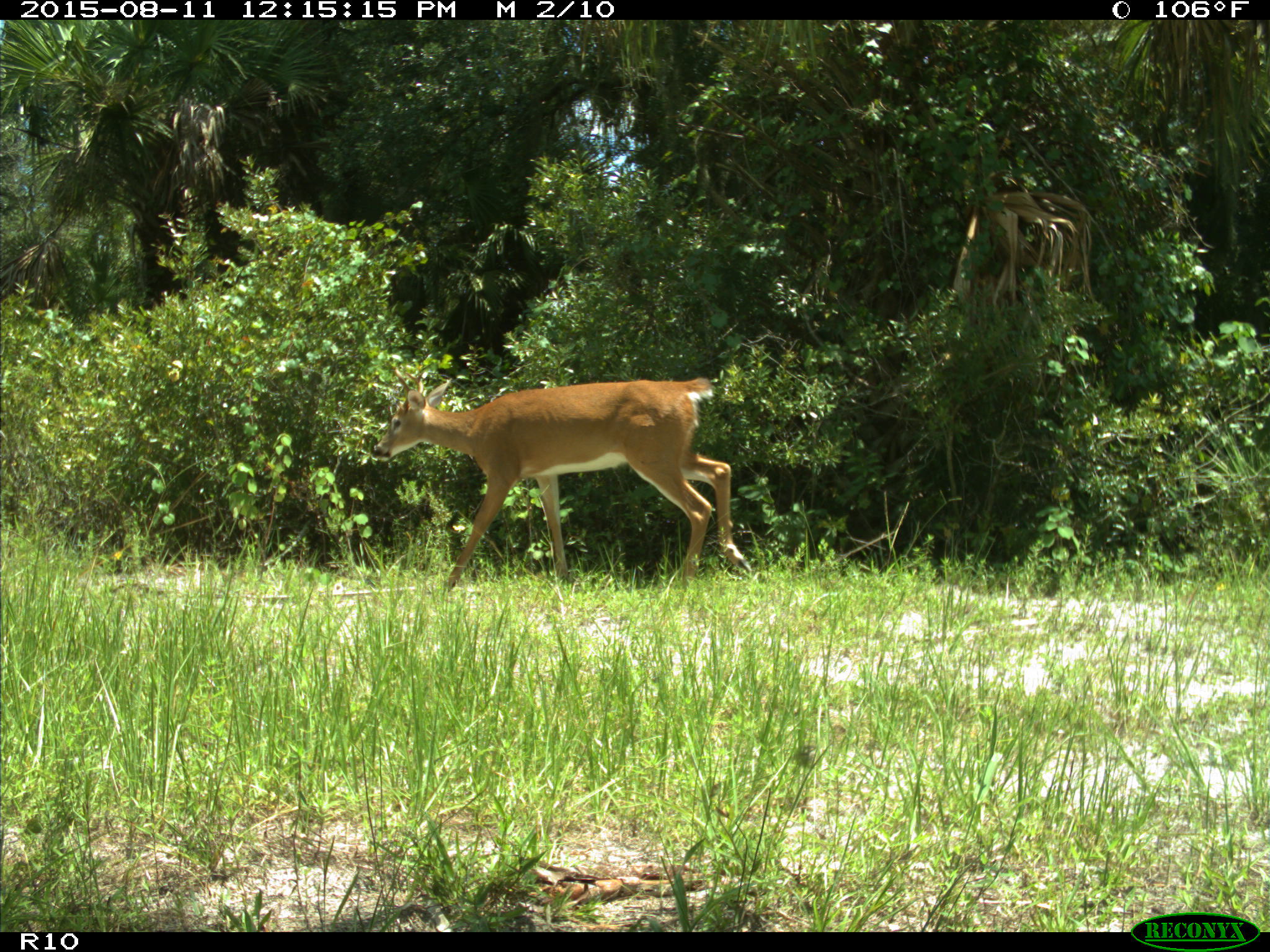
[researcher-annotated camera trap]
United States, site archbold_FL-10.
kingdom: Animalia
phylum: Chordata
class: Mammalia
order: Artiodactyla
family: Cervidae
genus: Odocoileus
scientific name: Odocoileus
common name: deer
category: unidentified deer